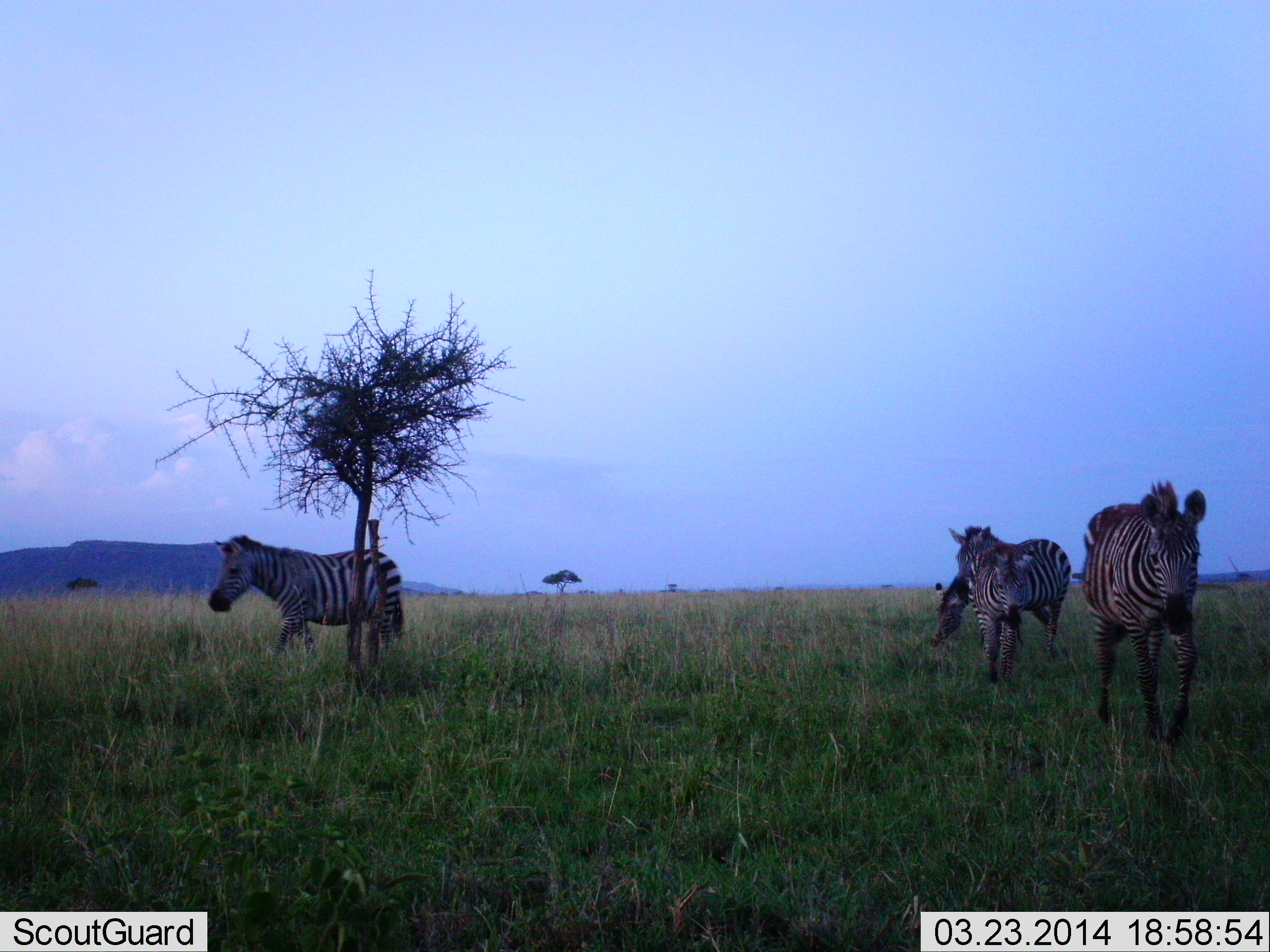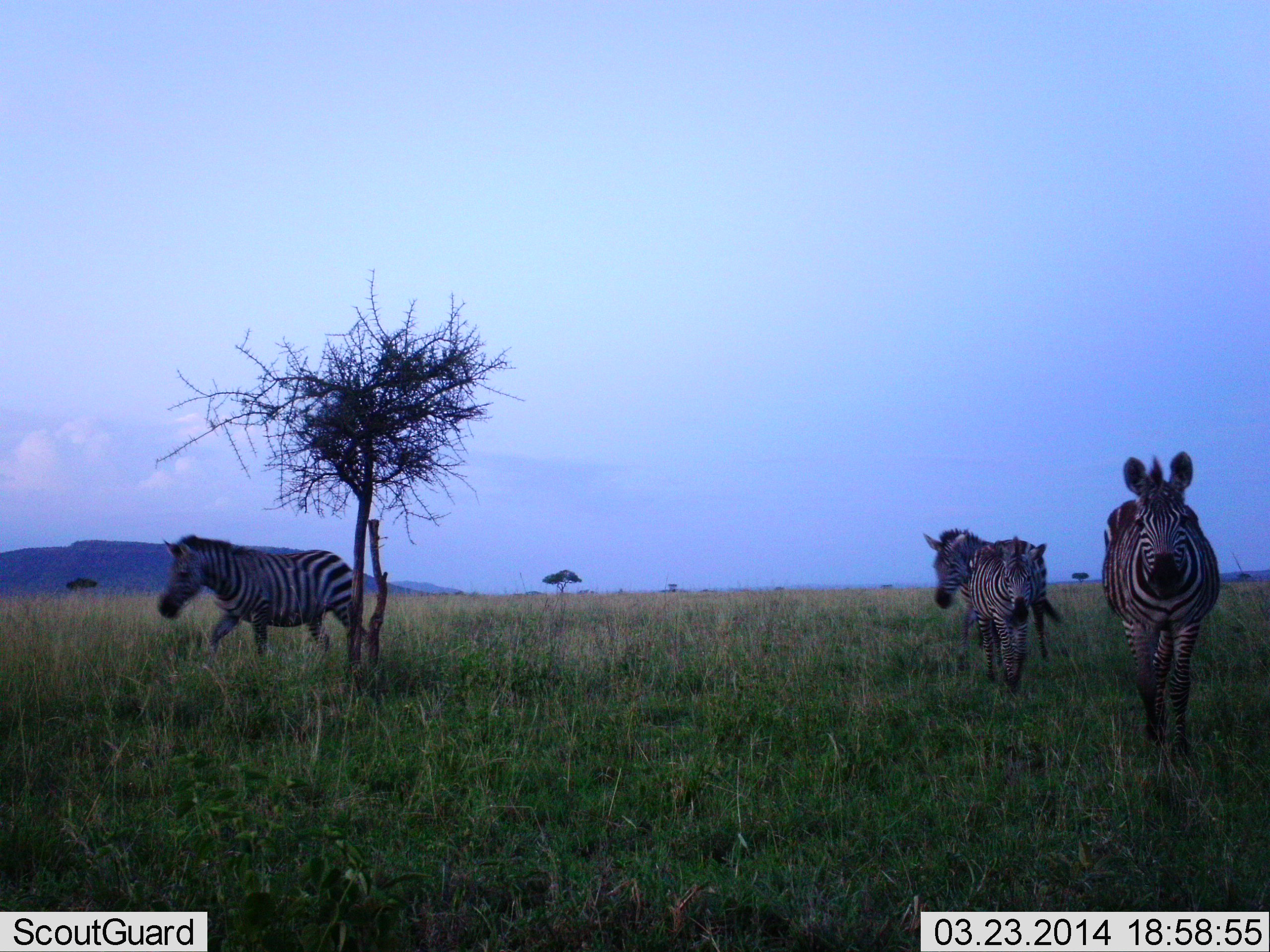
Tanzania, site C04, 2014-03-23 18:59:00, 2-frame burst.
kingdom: Animalia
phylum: Chordata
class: Mammalia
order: Perissodactyla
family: Equidae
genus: Equus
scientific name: Equus quagga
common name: plains zebra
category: zebra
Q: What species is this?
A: Zebra (plains zebra) (Equus quagga).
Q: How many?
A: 4.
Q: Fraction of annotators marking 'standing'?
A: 0%.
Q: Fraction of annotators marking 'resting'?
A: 0%.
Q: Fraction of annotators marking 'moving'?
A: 100%.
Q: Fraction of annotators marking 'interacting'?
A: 0%.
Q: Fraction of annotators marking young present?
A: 30%.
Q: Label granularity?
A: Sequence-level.